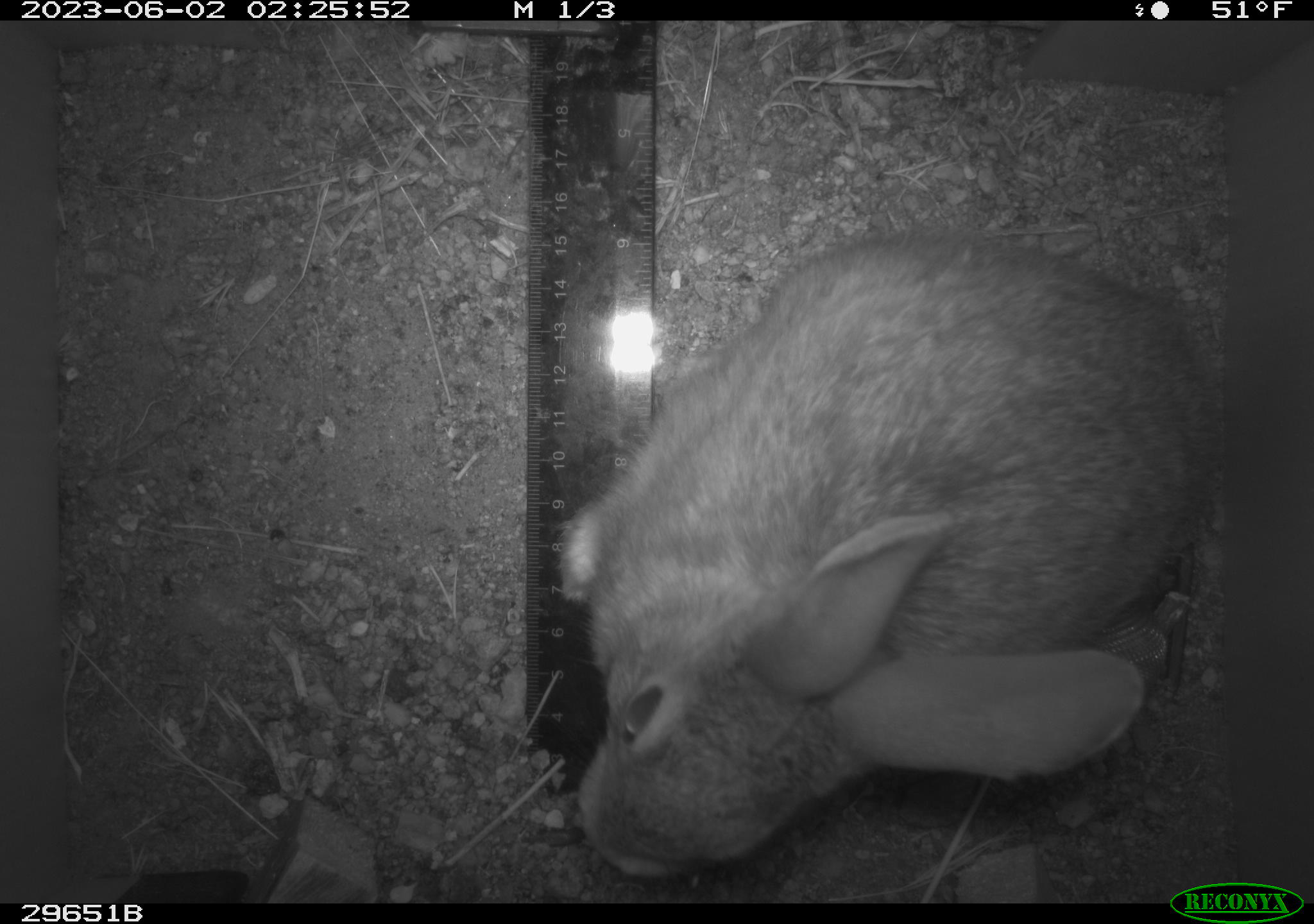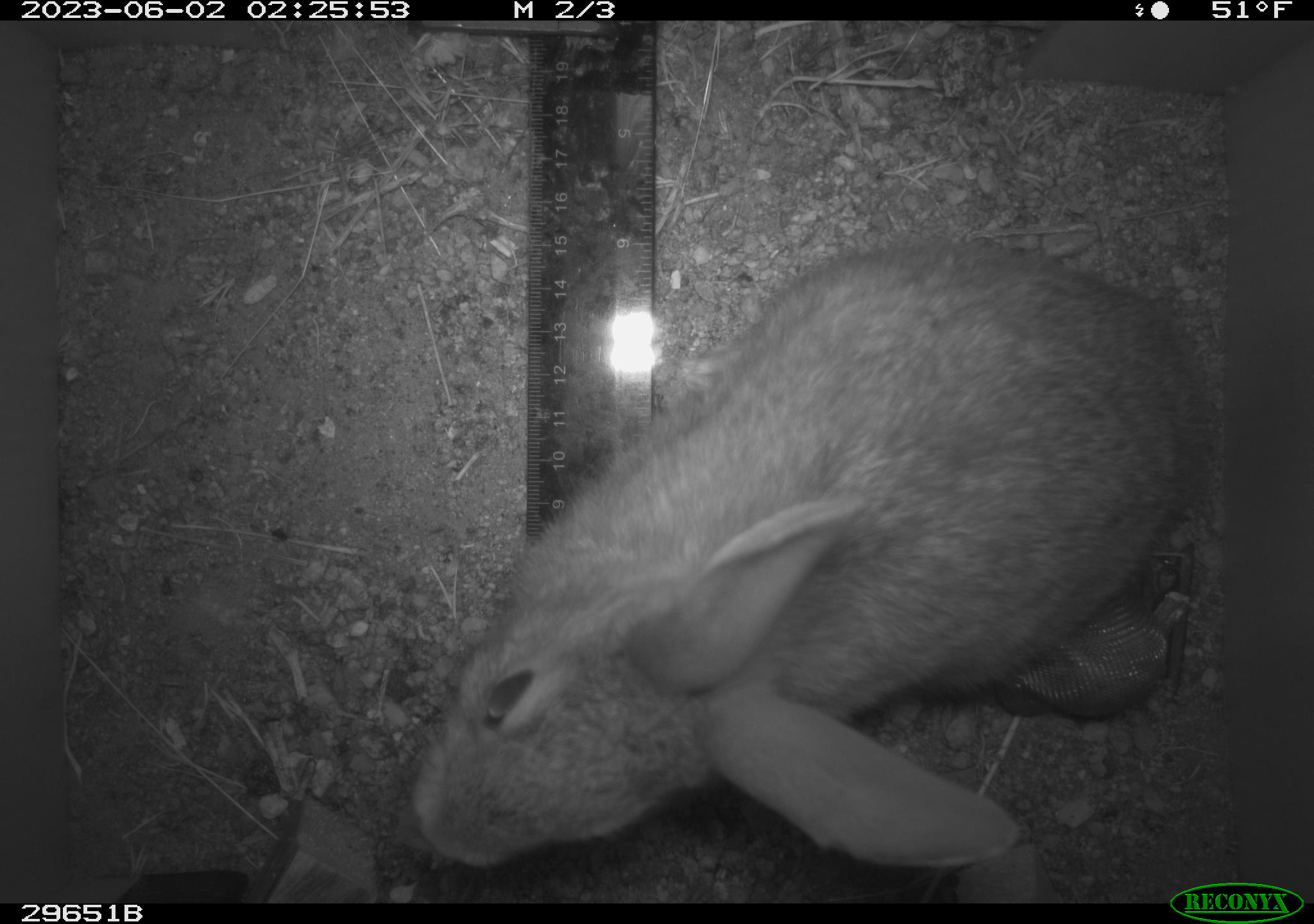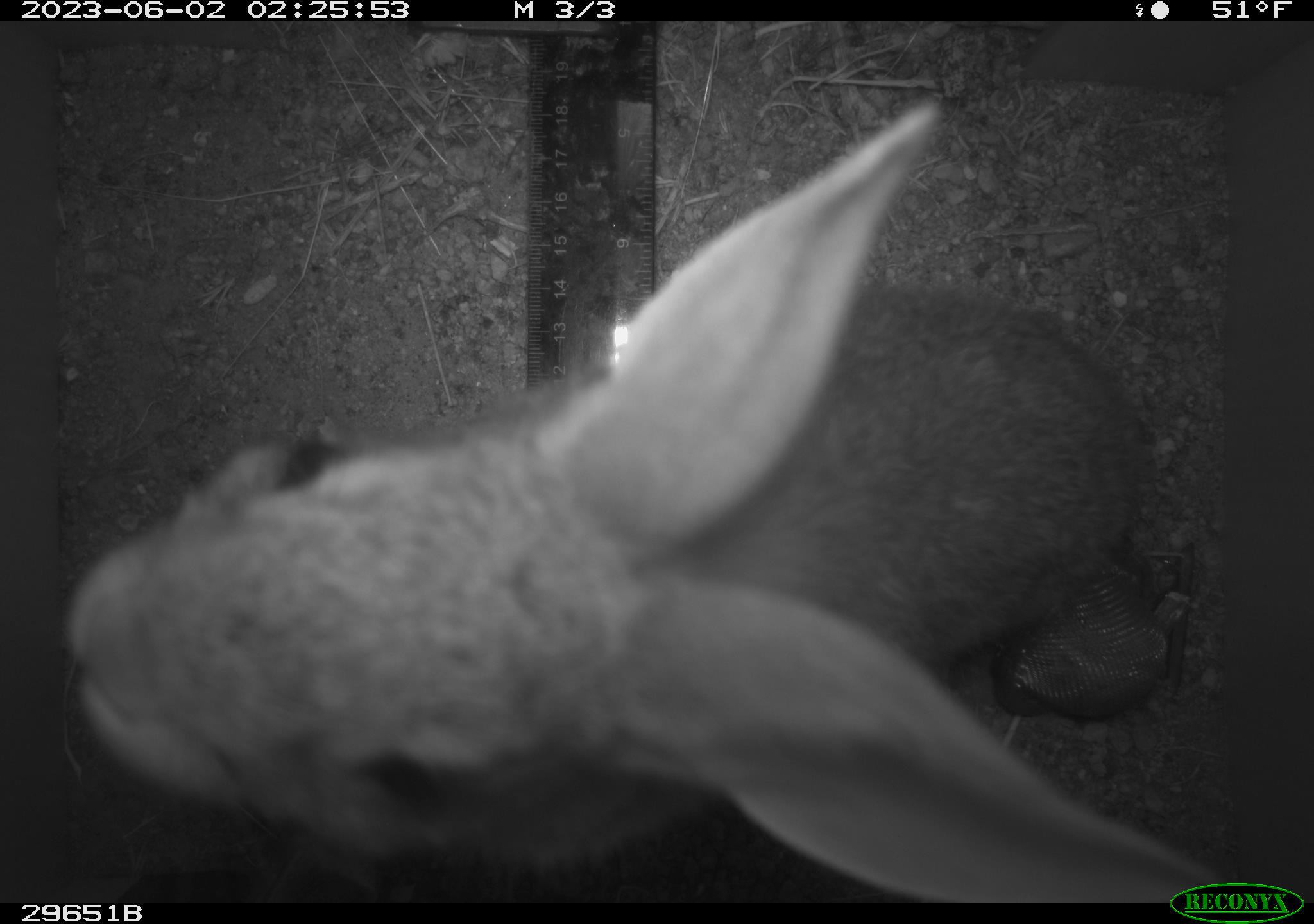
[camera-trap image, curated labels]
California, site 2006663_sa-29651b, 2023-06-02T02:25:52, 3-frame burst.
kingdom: Animalia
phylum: Chordata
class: Mammalia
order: Lagomorpha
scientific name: Lagomorpha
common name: hares, rabbits, and pikas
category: lagomorpha order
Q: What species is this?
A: Lagomorpha order (hares, rabbits, and pikas) (Lagomorpha).